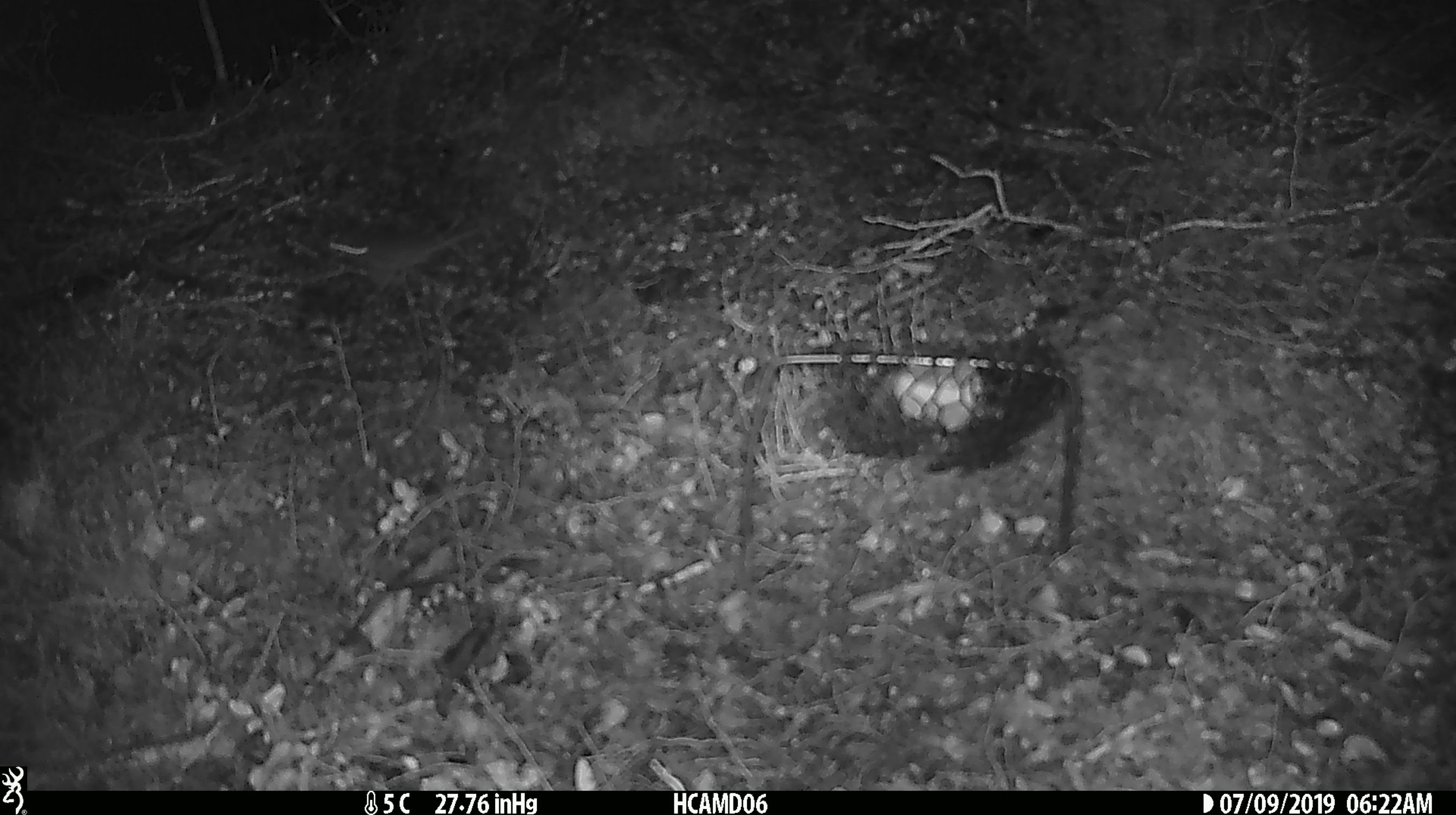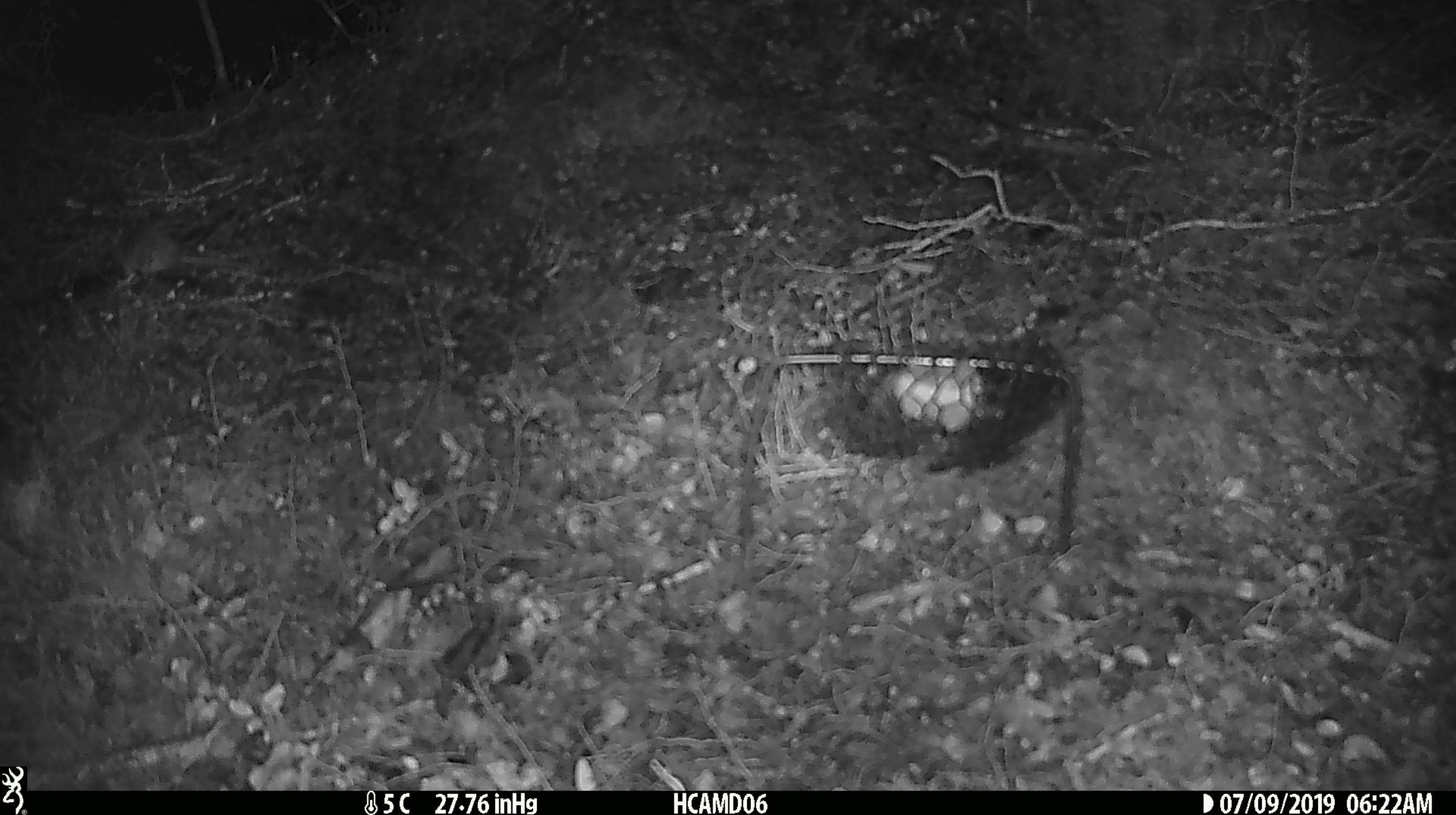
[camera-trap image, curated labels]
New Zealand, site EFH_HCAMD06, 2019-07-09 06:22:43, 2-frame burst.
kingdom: Animalia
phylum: Chordata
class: Mammalia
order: Rodentia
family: Muridae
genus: Mus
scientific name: Mus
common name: mouse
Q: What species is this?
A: Mouse (Mus).